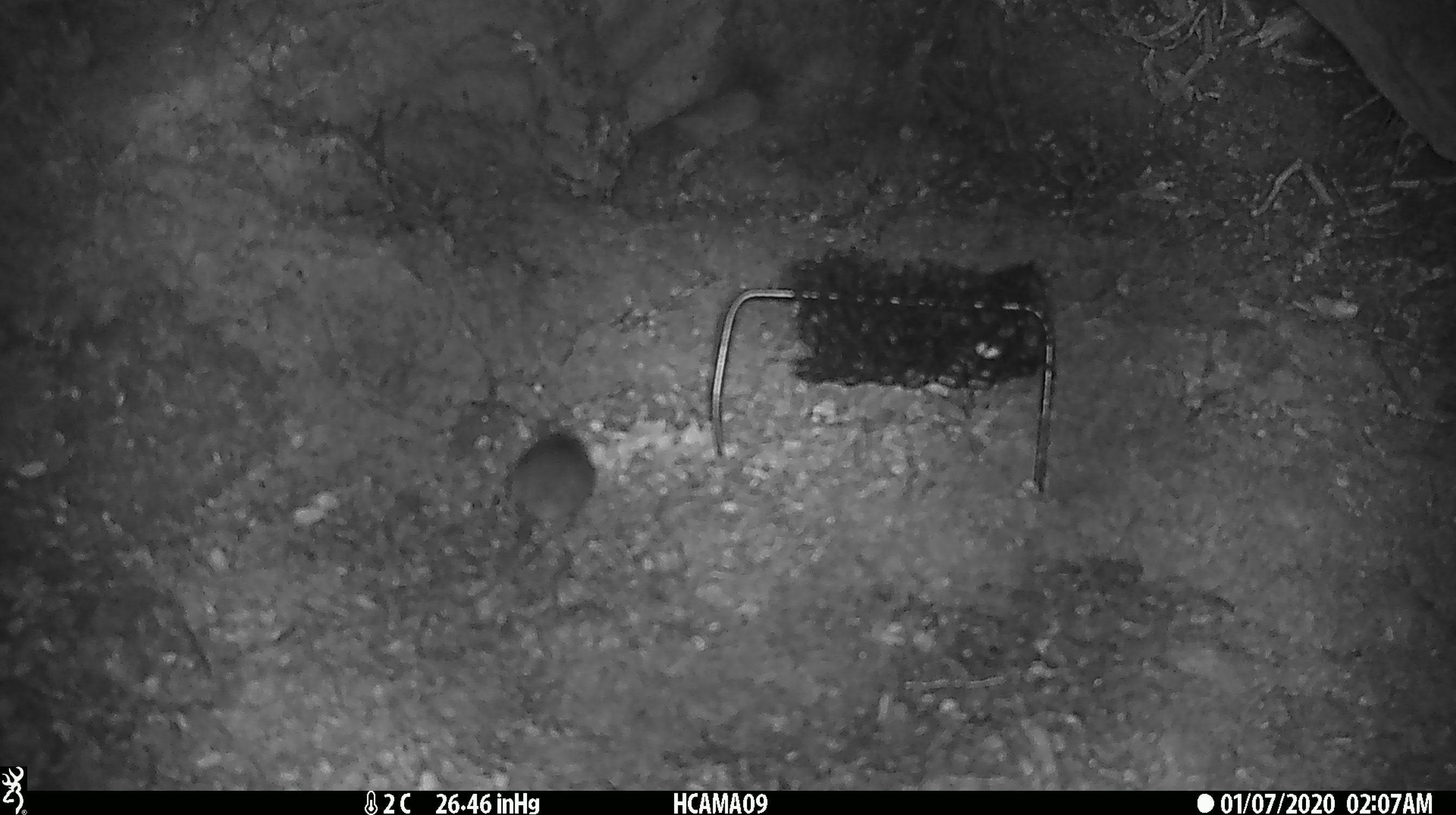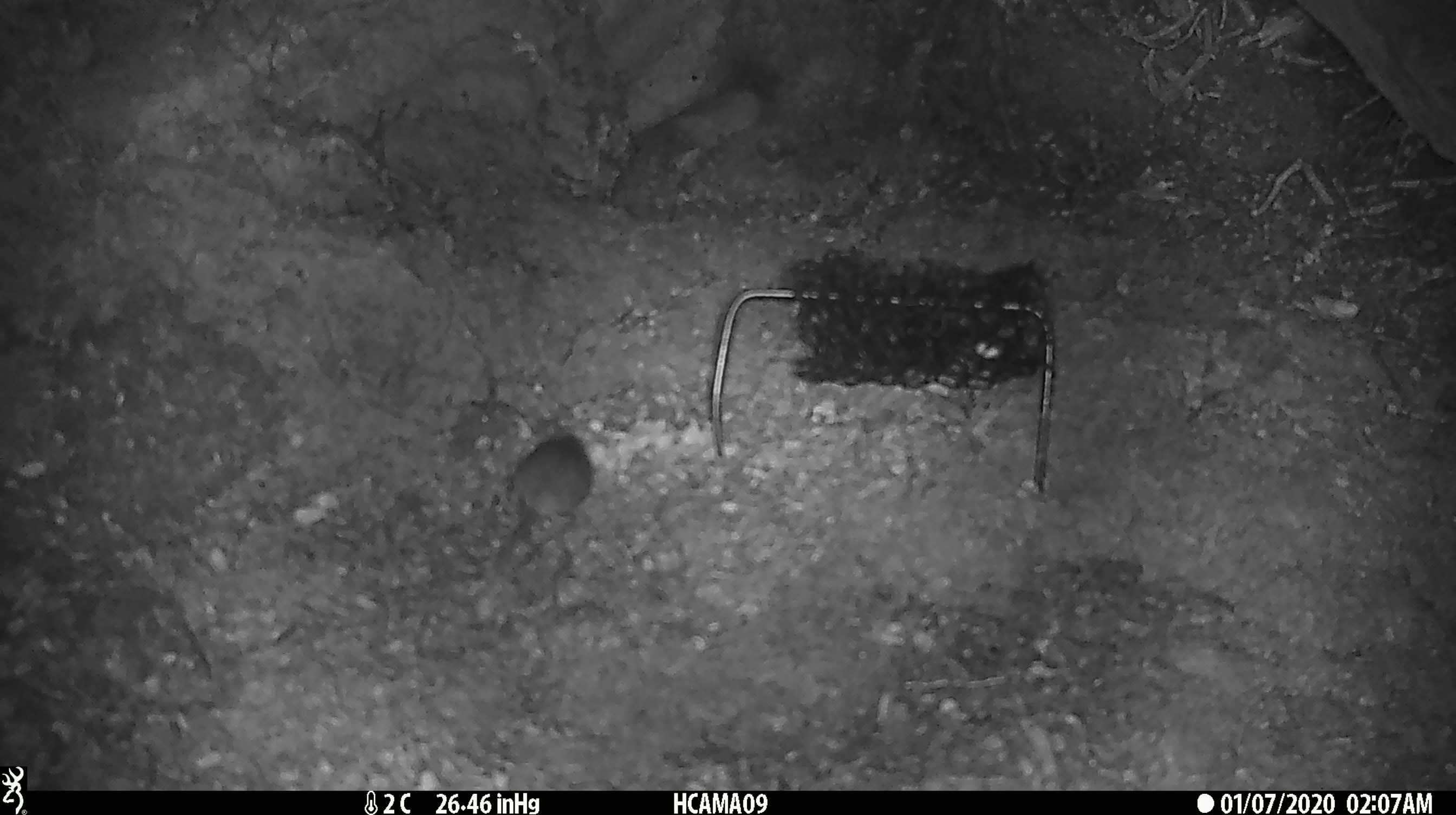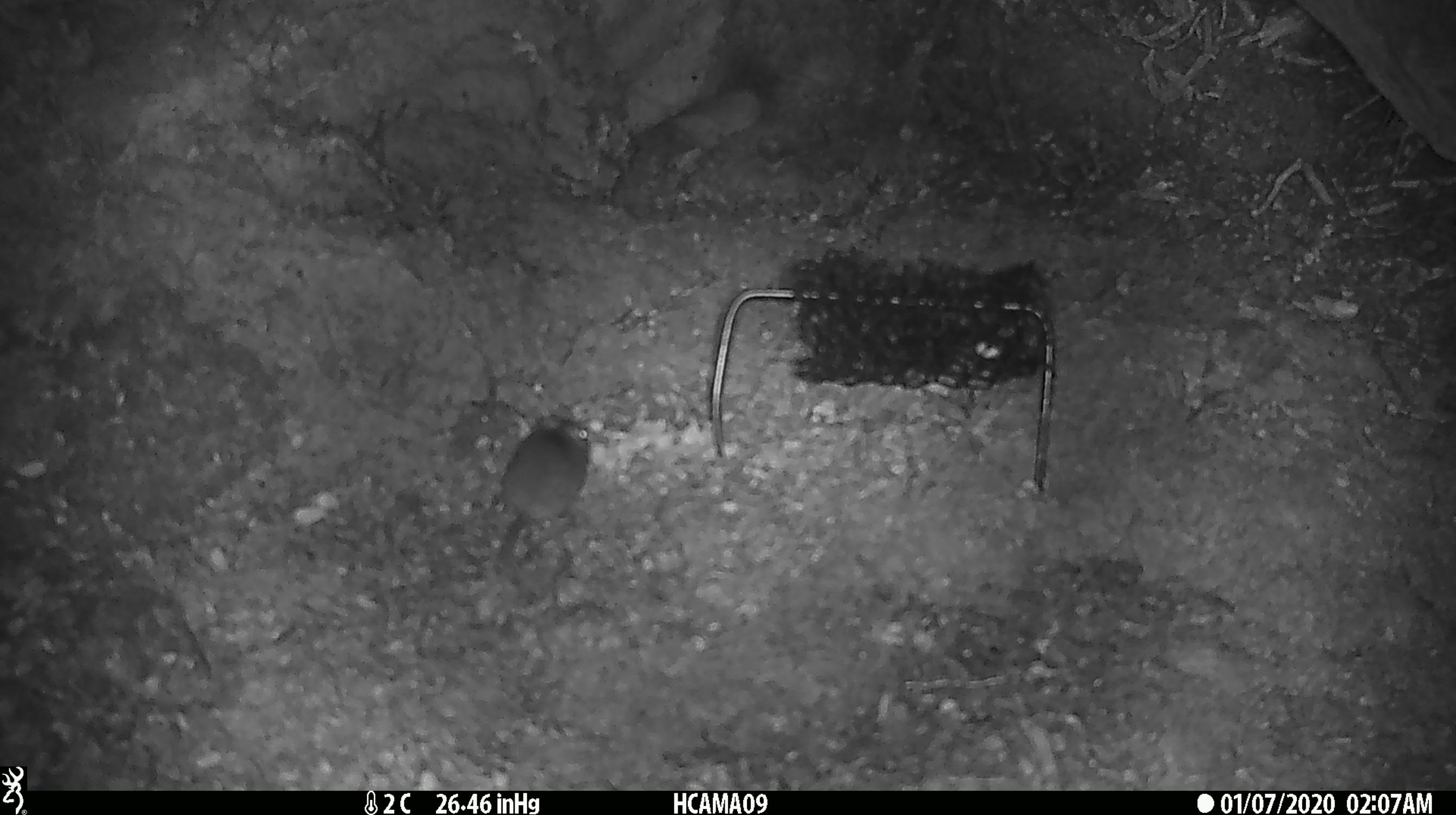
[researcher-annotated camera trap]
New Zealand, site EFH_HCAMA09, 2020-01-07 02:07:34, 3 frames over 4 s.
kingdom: Animalia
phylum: Chordata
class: Mammalia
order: Rodentia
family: Muridae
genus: Mus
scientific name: Mus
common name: mouse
Mouse (Mus).